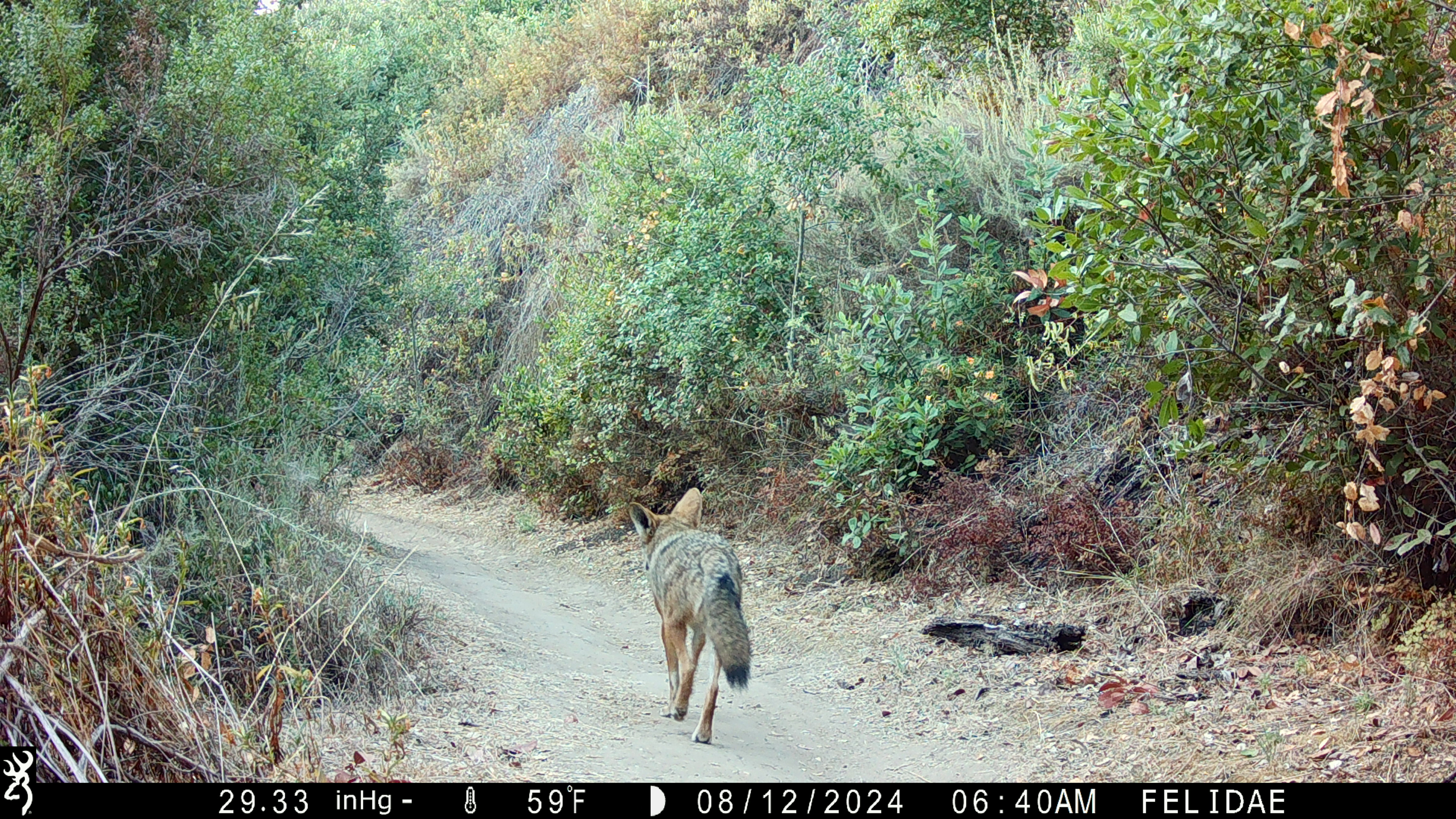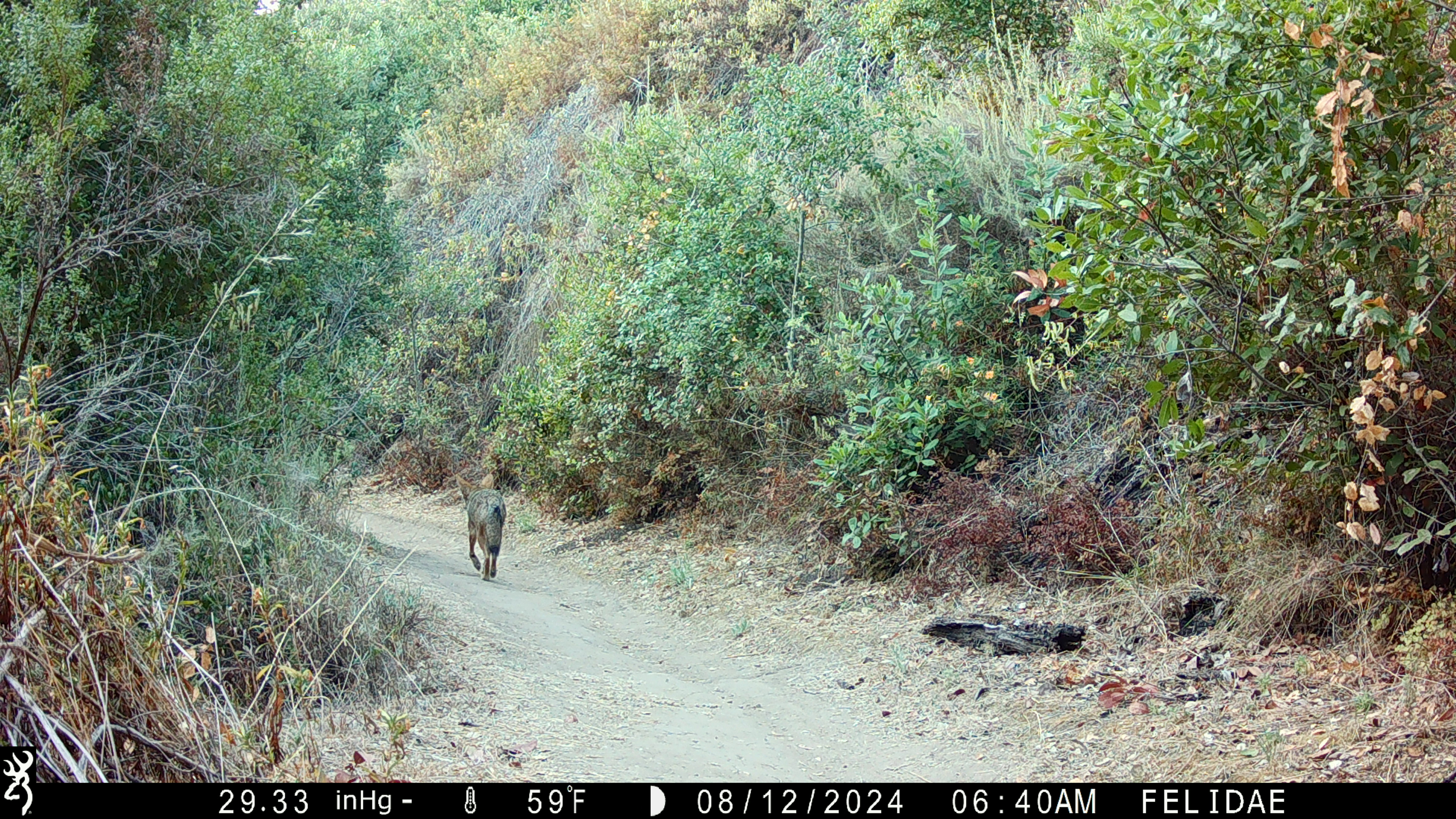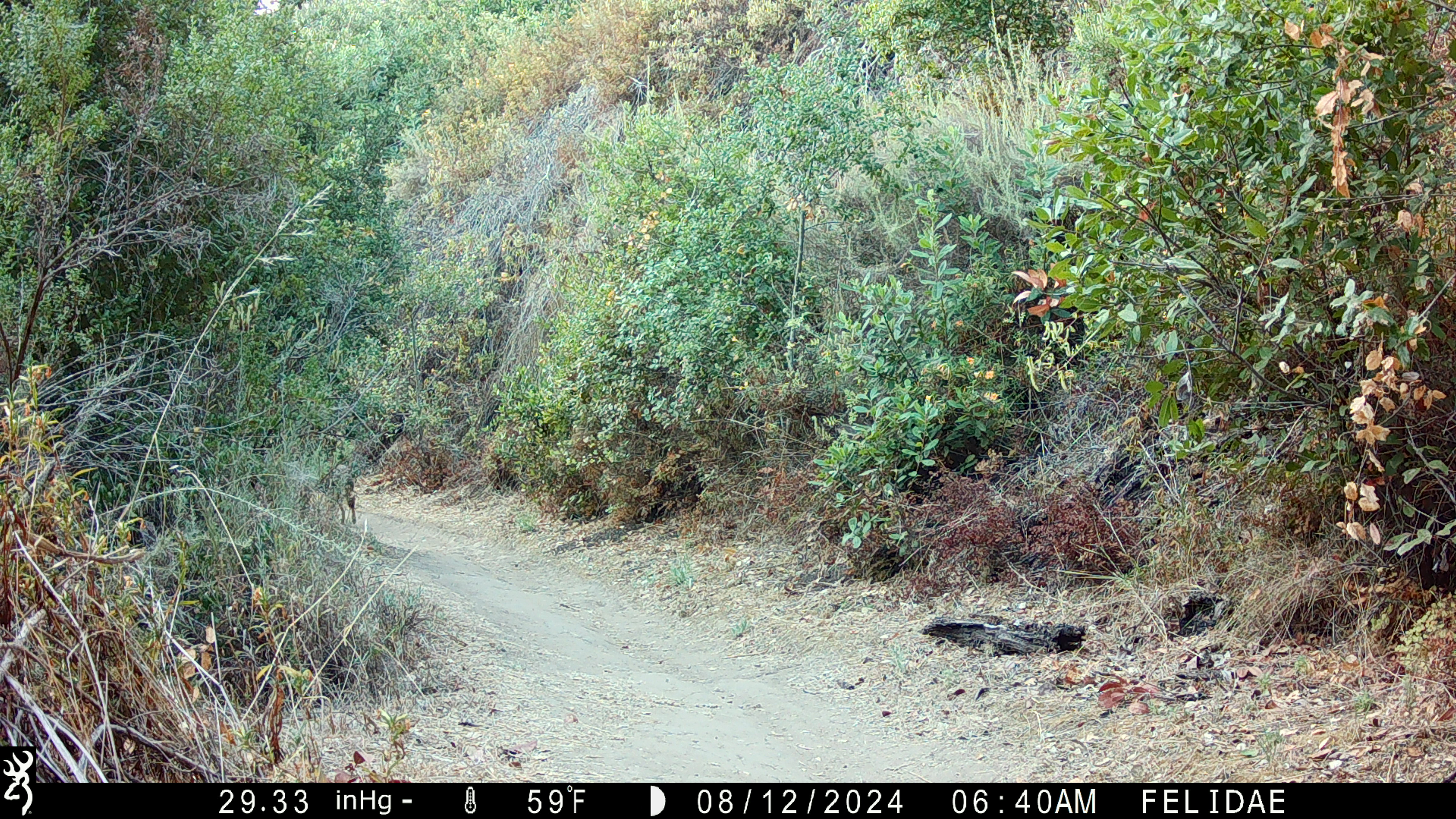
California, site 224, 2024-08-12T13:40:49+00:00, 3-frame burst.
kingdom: Animalia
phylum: Chordata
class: Mammalia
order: Carnivora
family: Canidae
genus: Canis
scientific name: Canis latrans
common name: coyote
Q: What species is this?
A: Coyote (Canis latrans).